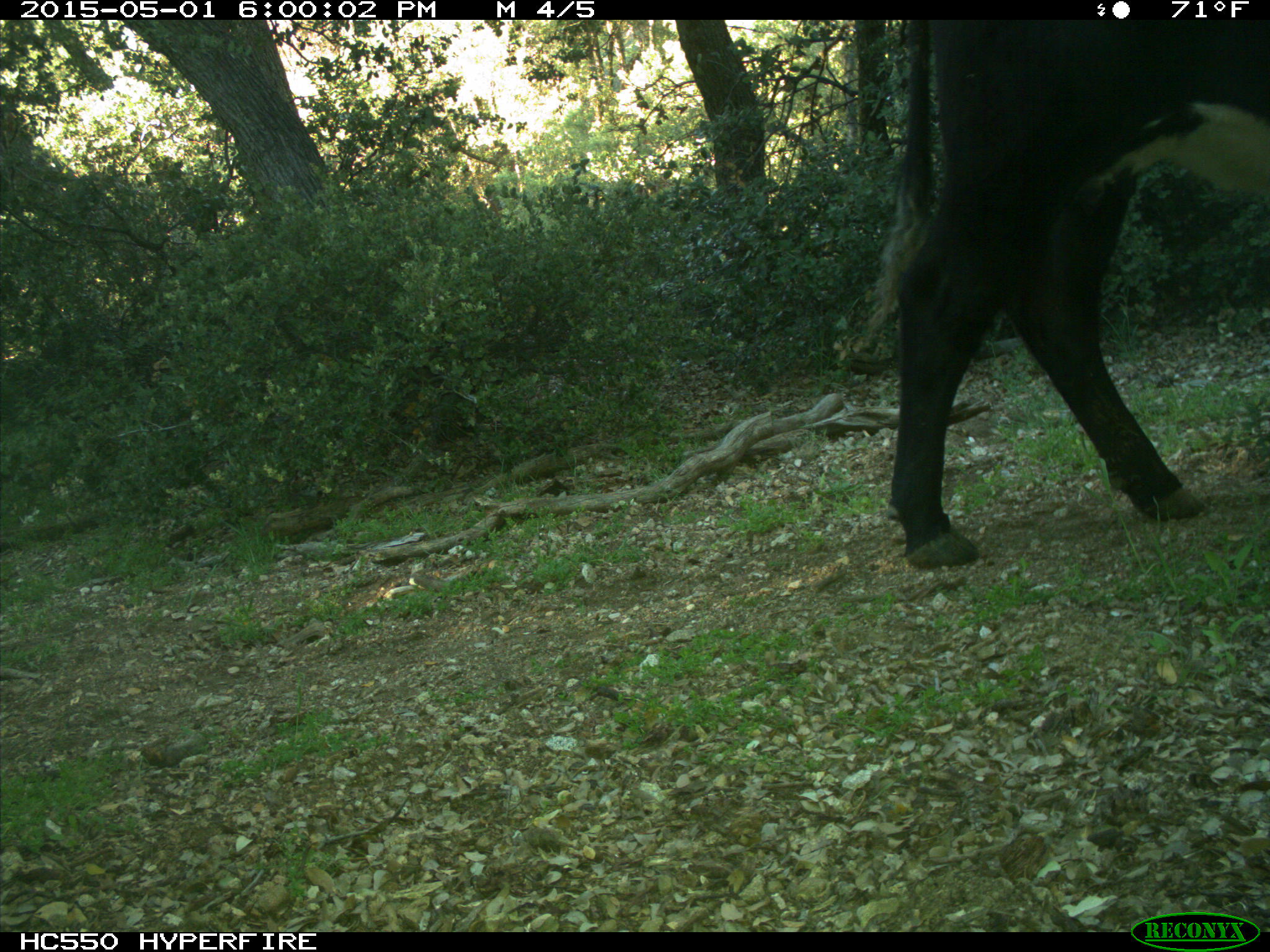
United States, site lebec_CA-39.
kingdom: Animalia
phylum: Chordata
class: Mammalia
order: Artiodactyla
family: Bovidae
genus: Bos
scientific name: Bos taurus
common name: domestic cow